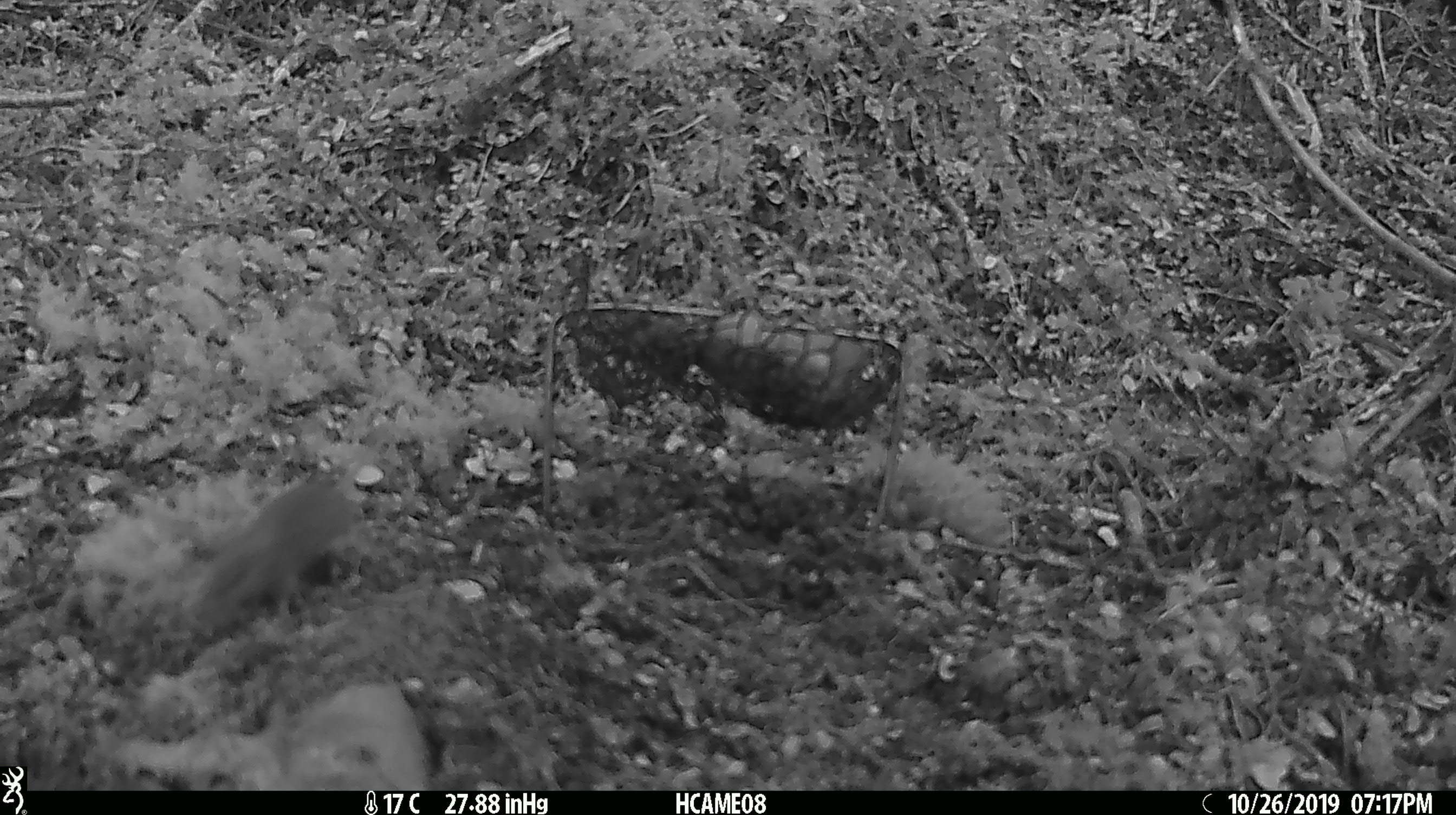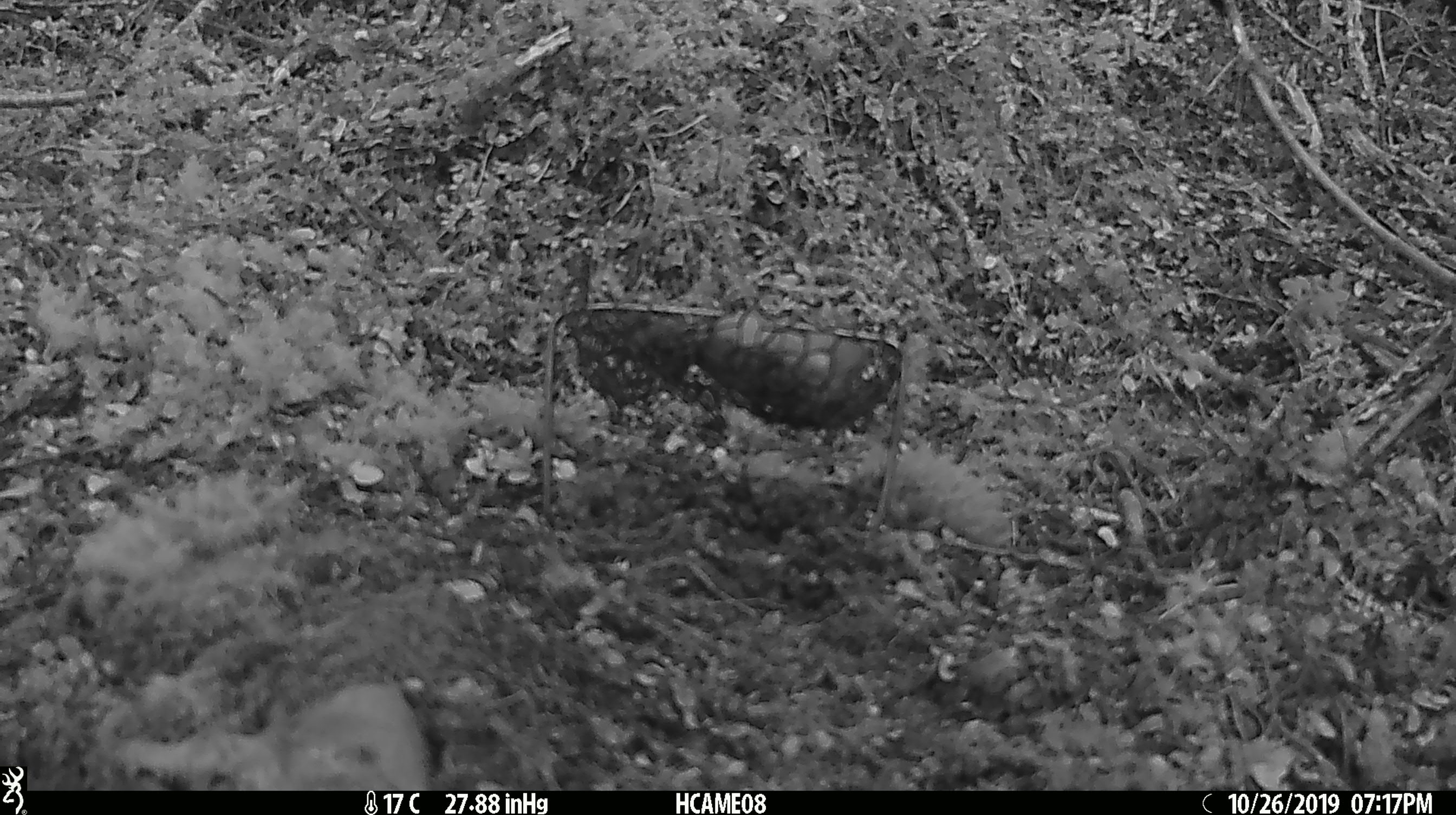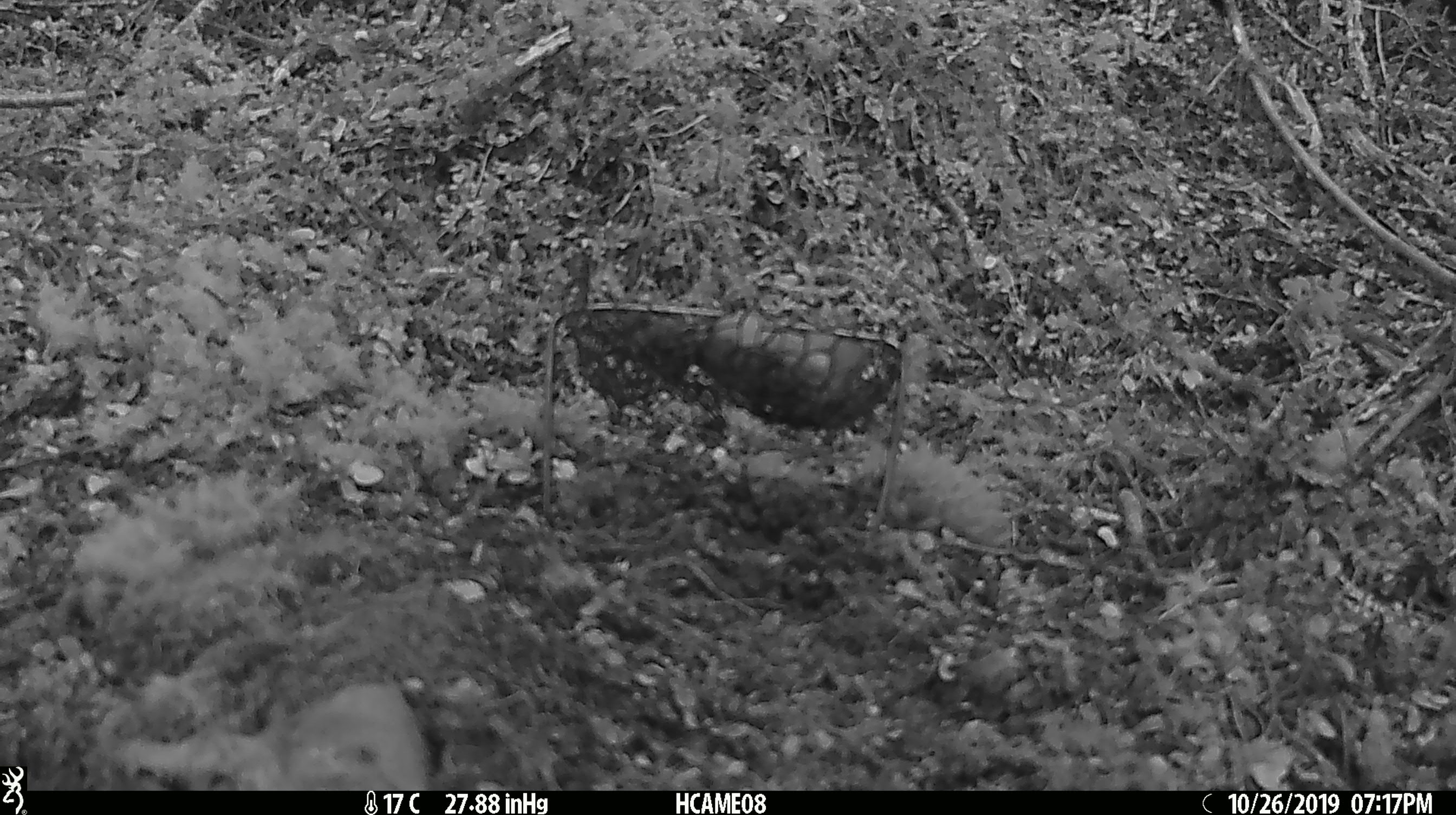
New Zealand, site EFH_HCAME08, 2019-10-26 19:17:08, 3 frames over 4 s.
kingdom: Animalia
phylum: Chordata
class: Mammalia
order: Rodentia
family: Muridae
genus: Mus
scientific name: Mus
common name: mouse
Mouse (Mus).